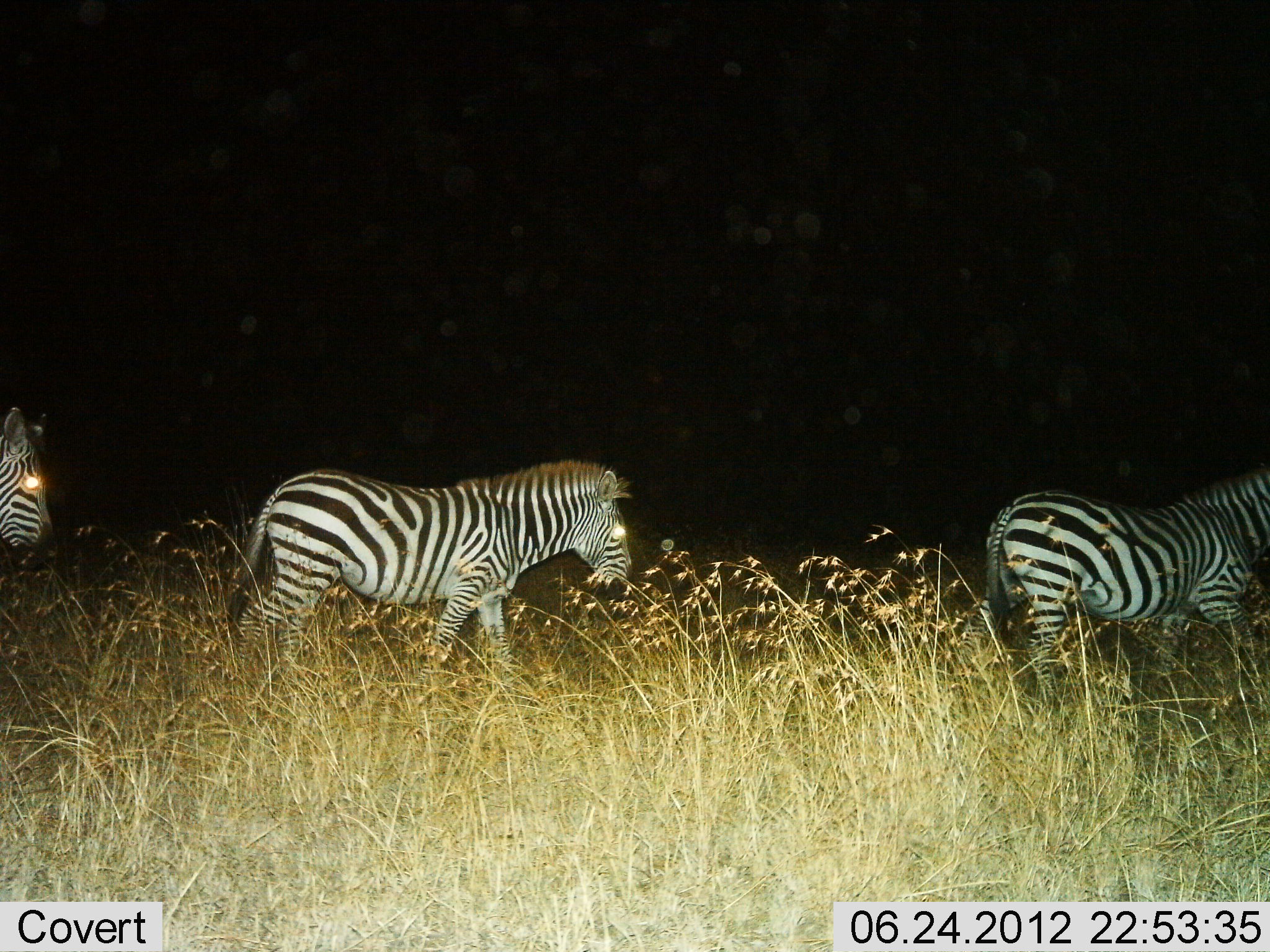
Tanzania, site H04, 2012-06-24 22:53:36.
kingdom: Animalia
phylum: Chordata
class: Mammalia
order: Perissodactyla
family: Equidae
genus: Equus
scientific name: Equus quagga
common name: plains zebra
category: zebra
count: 3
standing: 10%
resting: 0%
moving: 90%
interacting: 0%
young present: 0%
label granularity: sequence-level